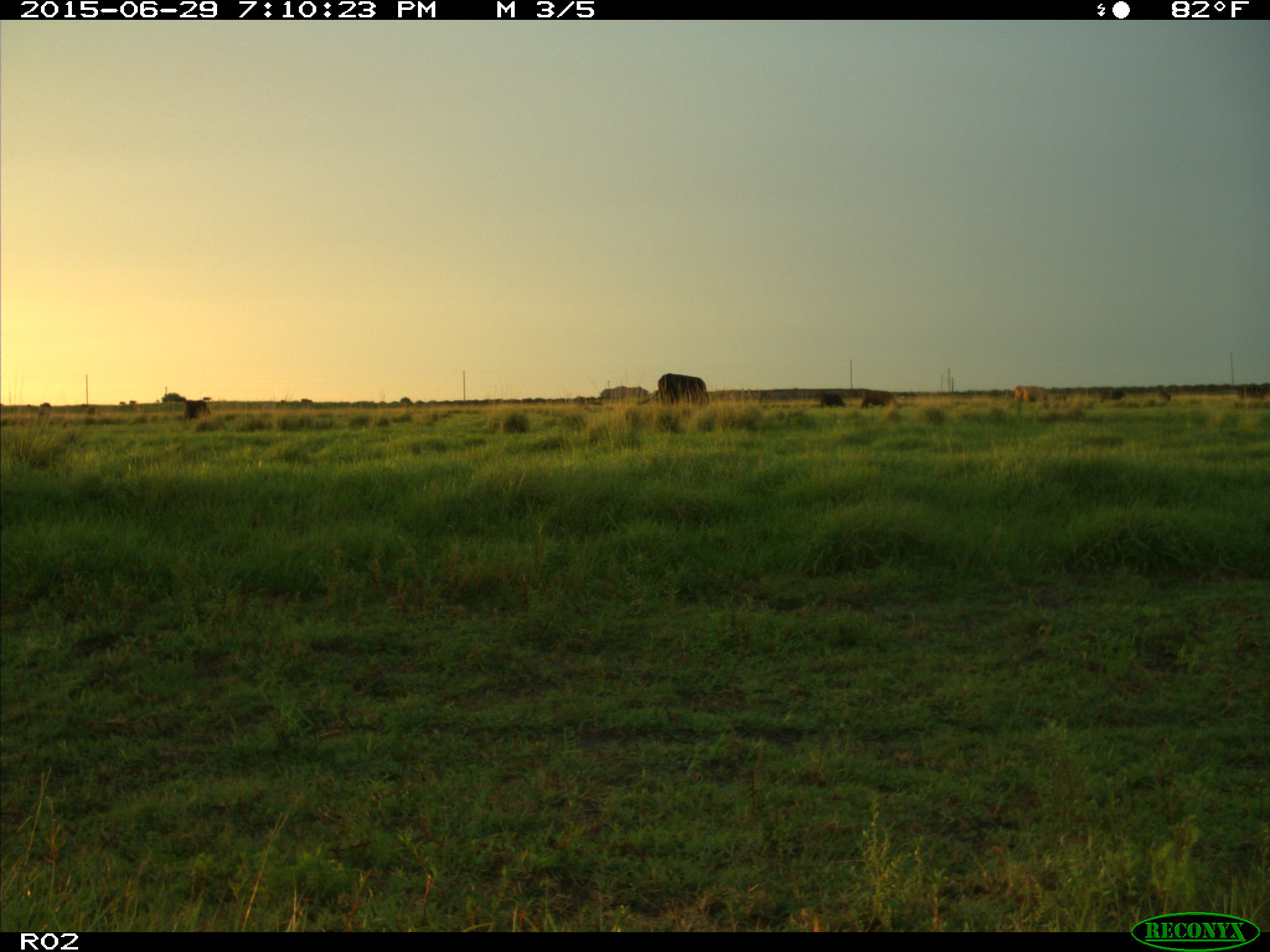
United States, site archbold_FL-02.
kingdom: Animalia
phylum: Chordata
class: Mammalia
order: Artiodactyla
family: Bovidae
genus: Bos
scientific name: Bos taurus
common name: domestic cow